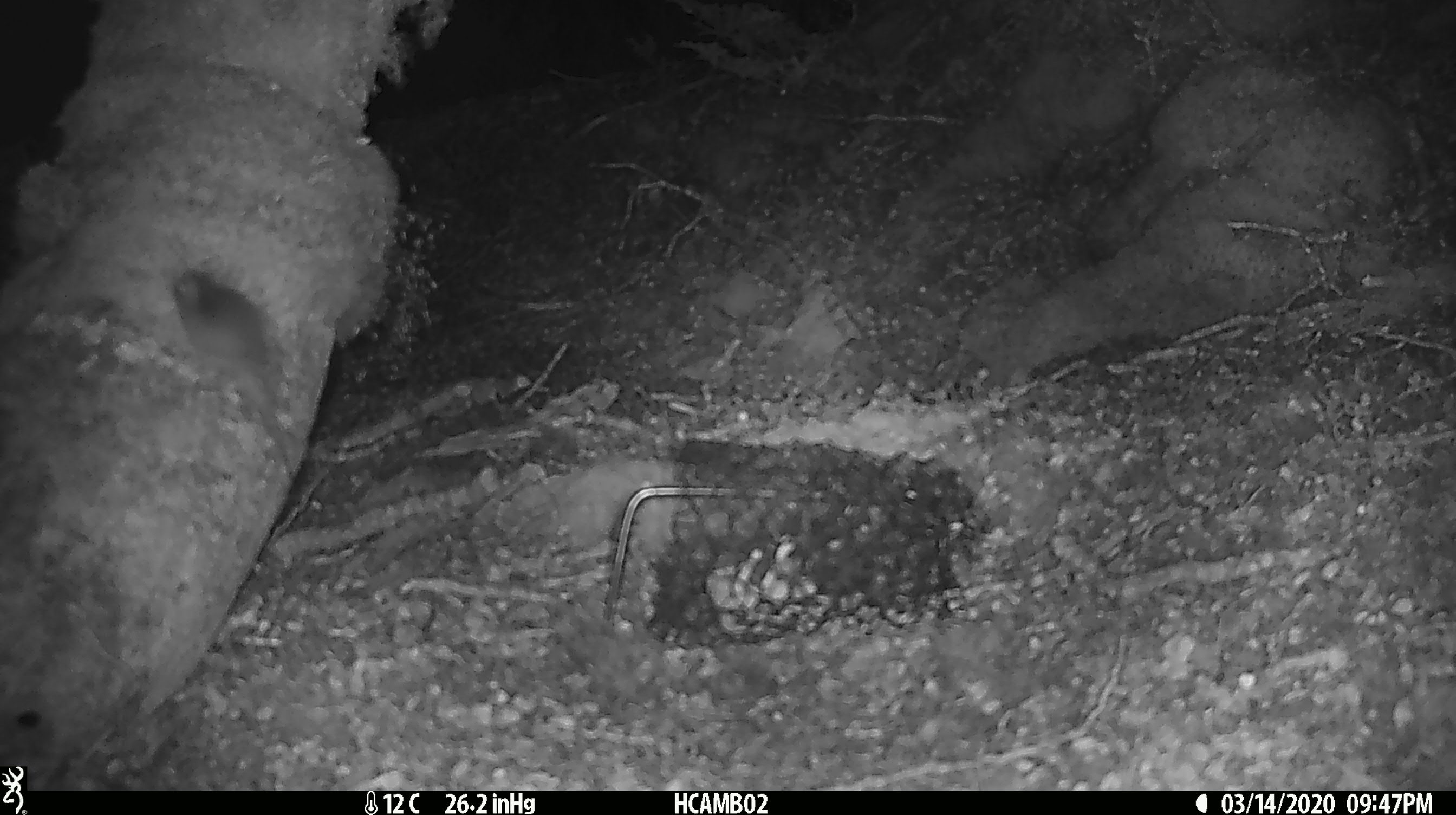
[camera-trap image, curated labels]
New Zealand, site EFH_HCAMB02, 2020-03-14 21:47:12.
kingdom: Animalia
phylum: Chordata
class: Mammalia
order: Rodentia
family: Muridae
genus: Mus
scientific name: Mus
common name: mouse